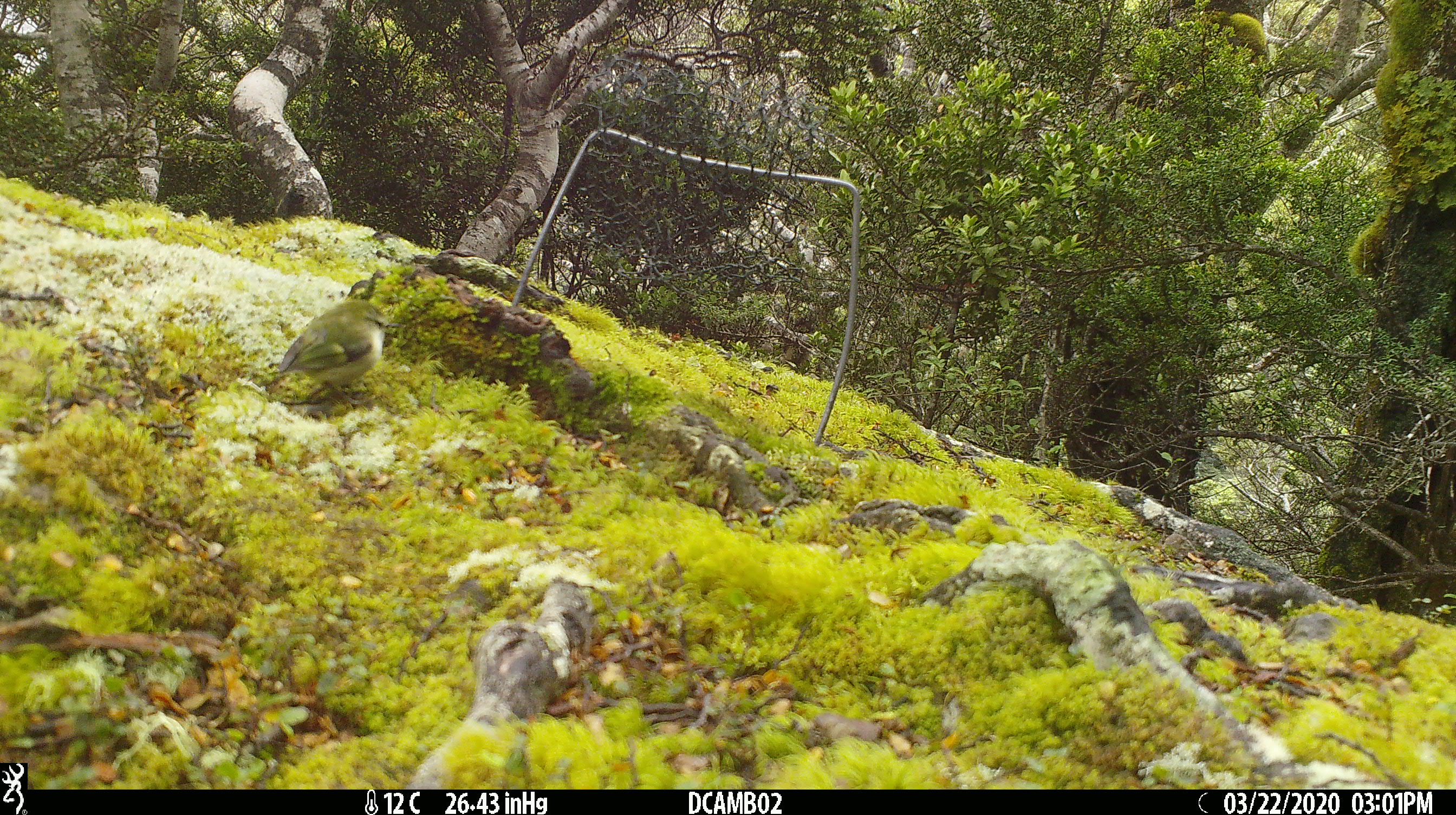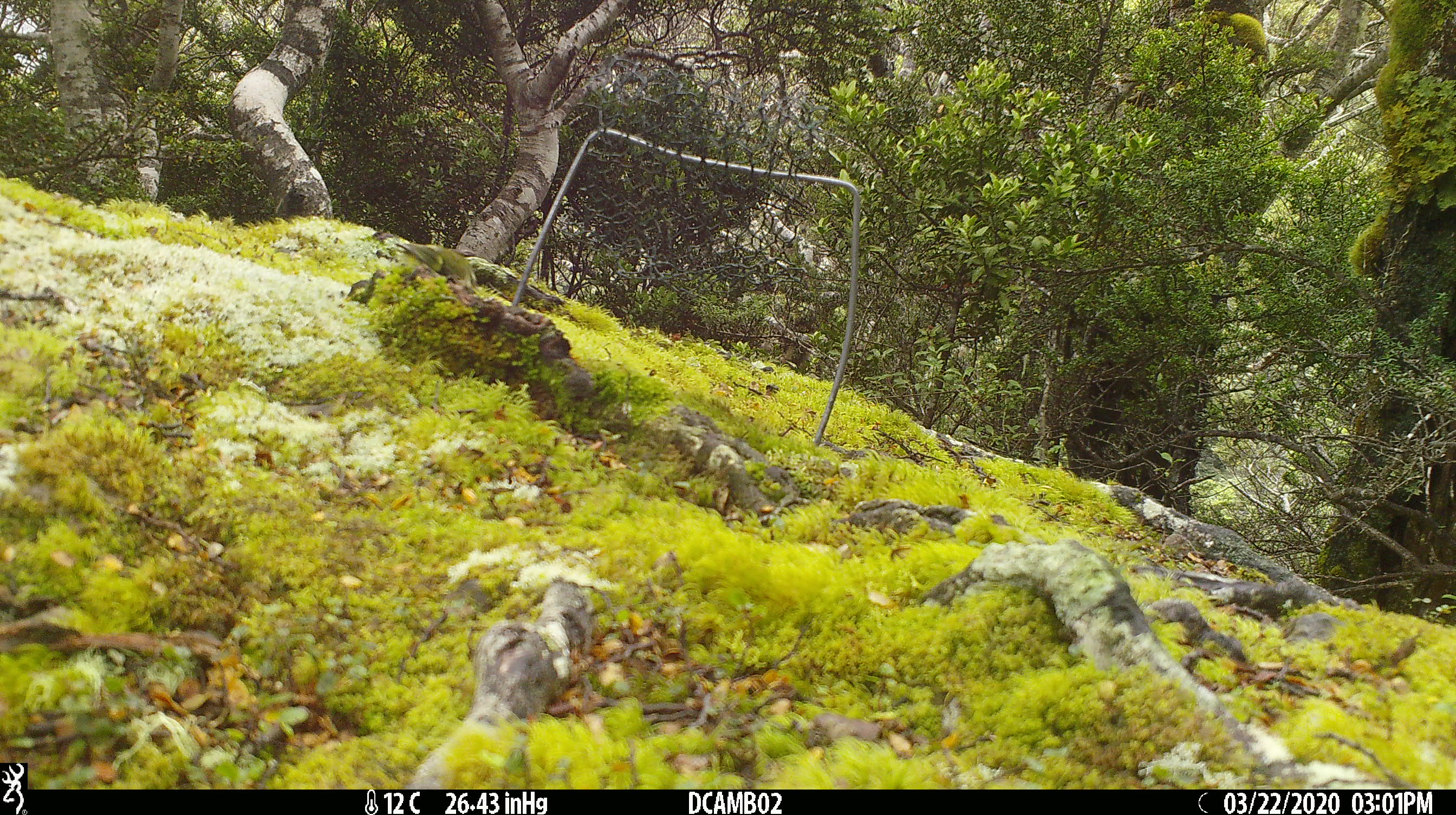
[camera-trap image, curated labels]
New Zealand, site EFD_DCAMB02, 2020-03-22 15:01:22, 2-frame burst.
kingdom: Animalia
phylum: Chordata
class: Aves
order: Passeriformes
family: Acanthisittidae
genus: Acanthisitta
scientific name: Acanthisitta chloris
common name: rifleman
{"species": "rifleman (Acanthisitta chloris)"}